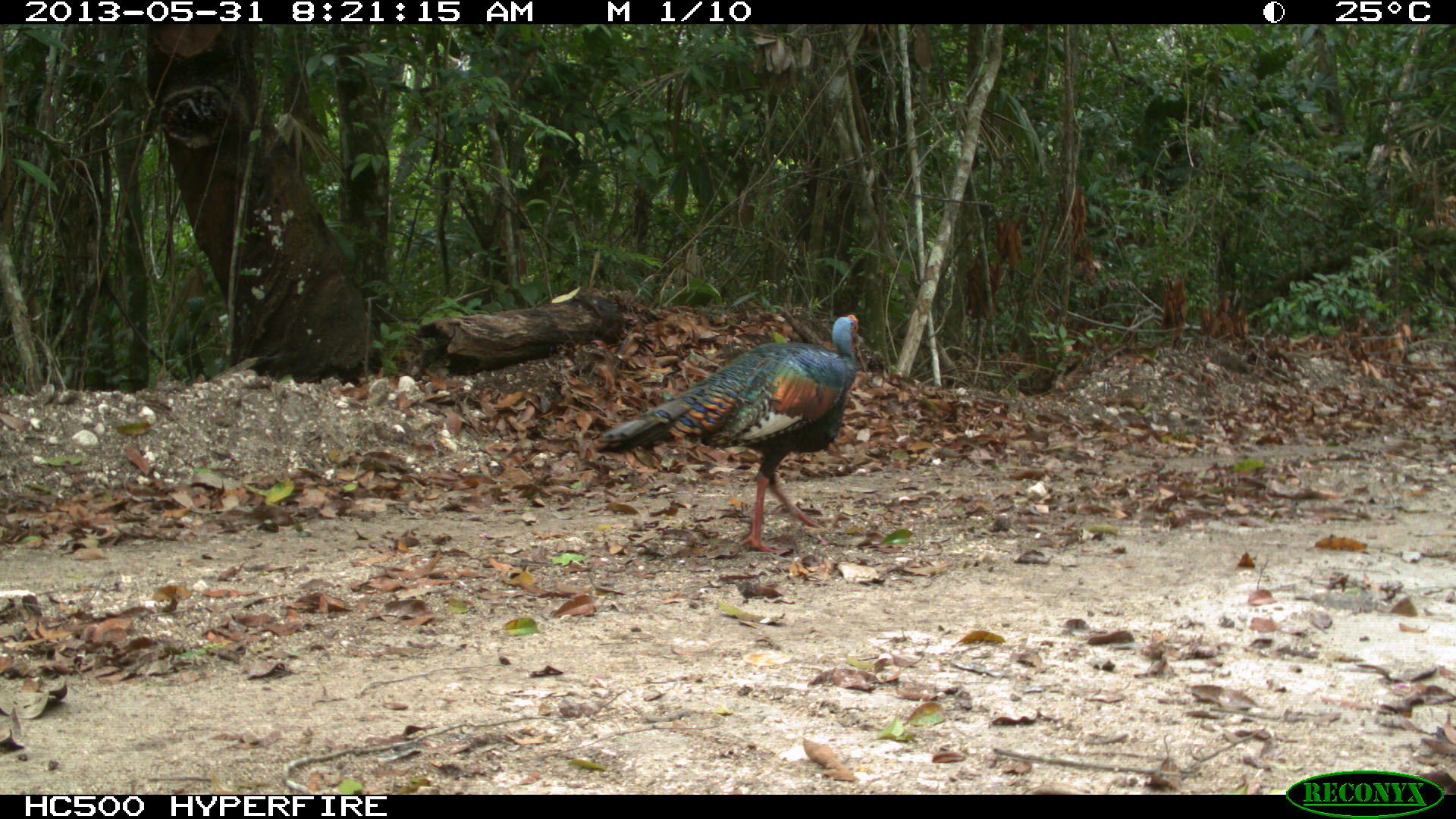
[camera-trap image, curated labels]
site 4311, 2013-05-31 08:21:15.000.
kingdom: Animalia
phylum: Chordata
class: Aves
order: Galliformes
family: Phasianidae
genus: Meleagris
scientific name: Meleagris ocellata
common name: ocellated turkey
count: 1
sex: male